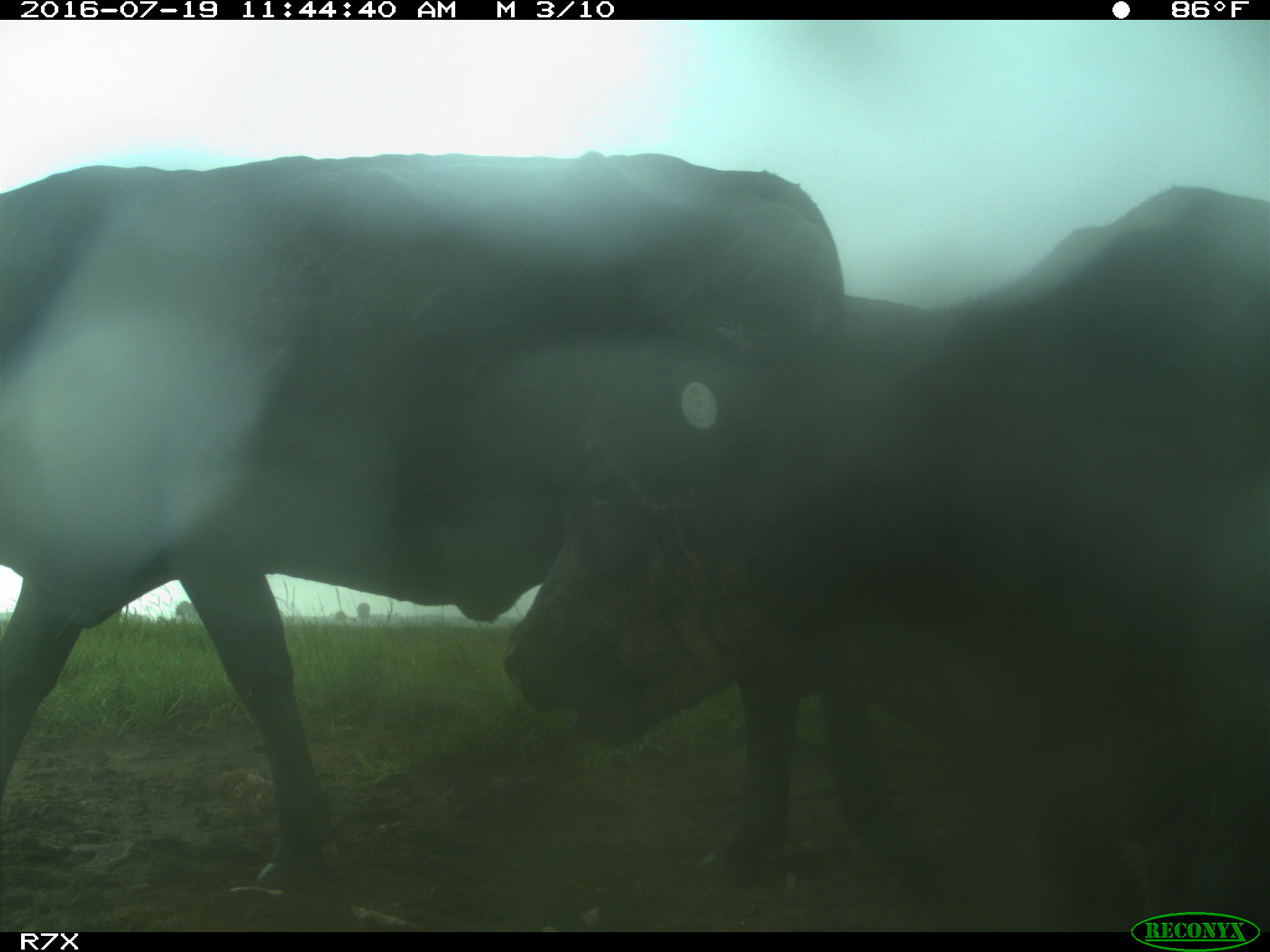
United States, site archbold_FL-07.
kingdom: Animalia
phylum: Chordata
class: Mammalia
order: Artiodactyla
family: Bovidae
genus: Bos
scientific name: Bos taurus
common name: domestic cow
Bos taurus (domestic cow).